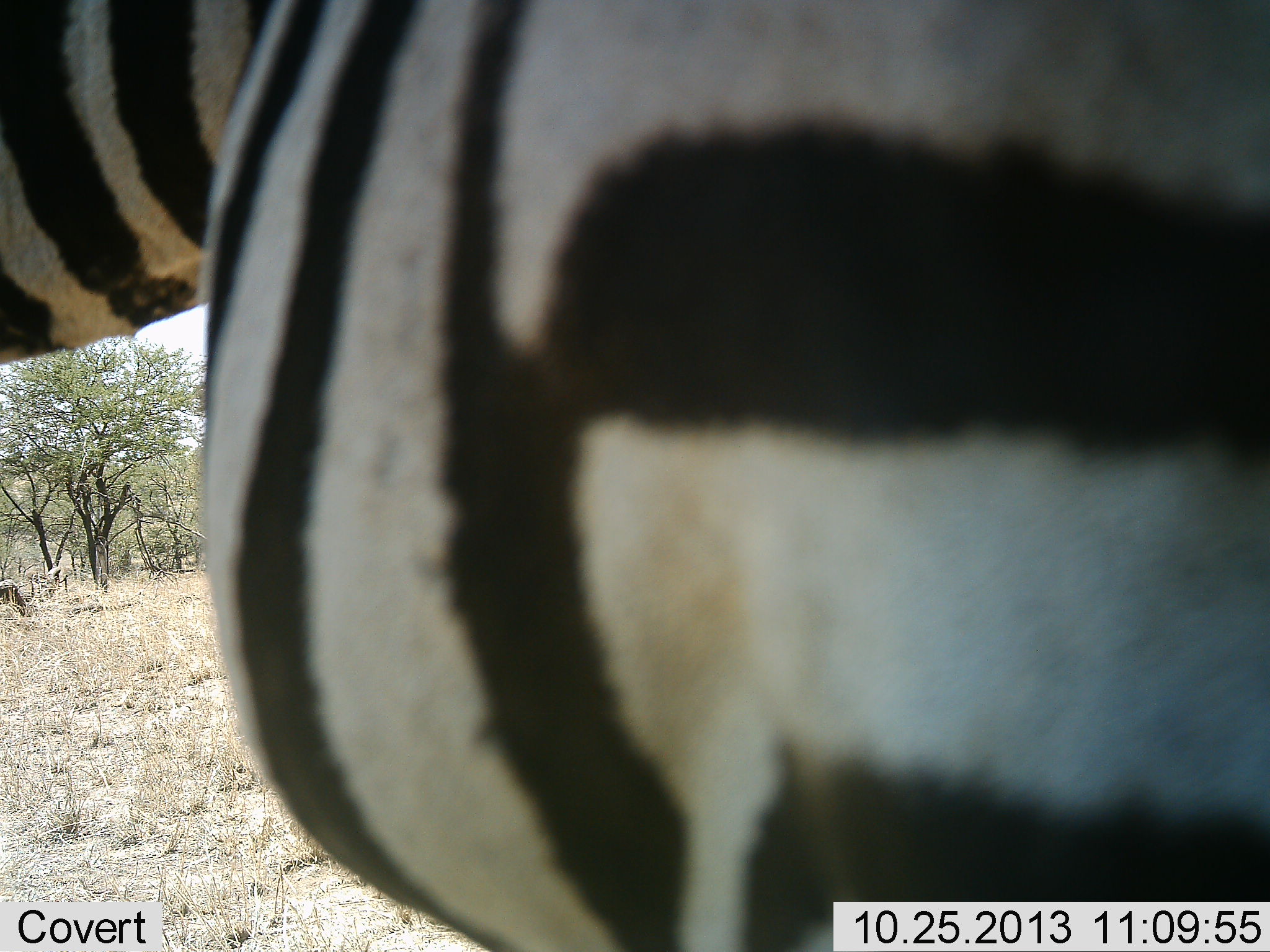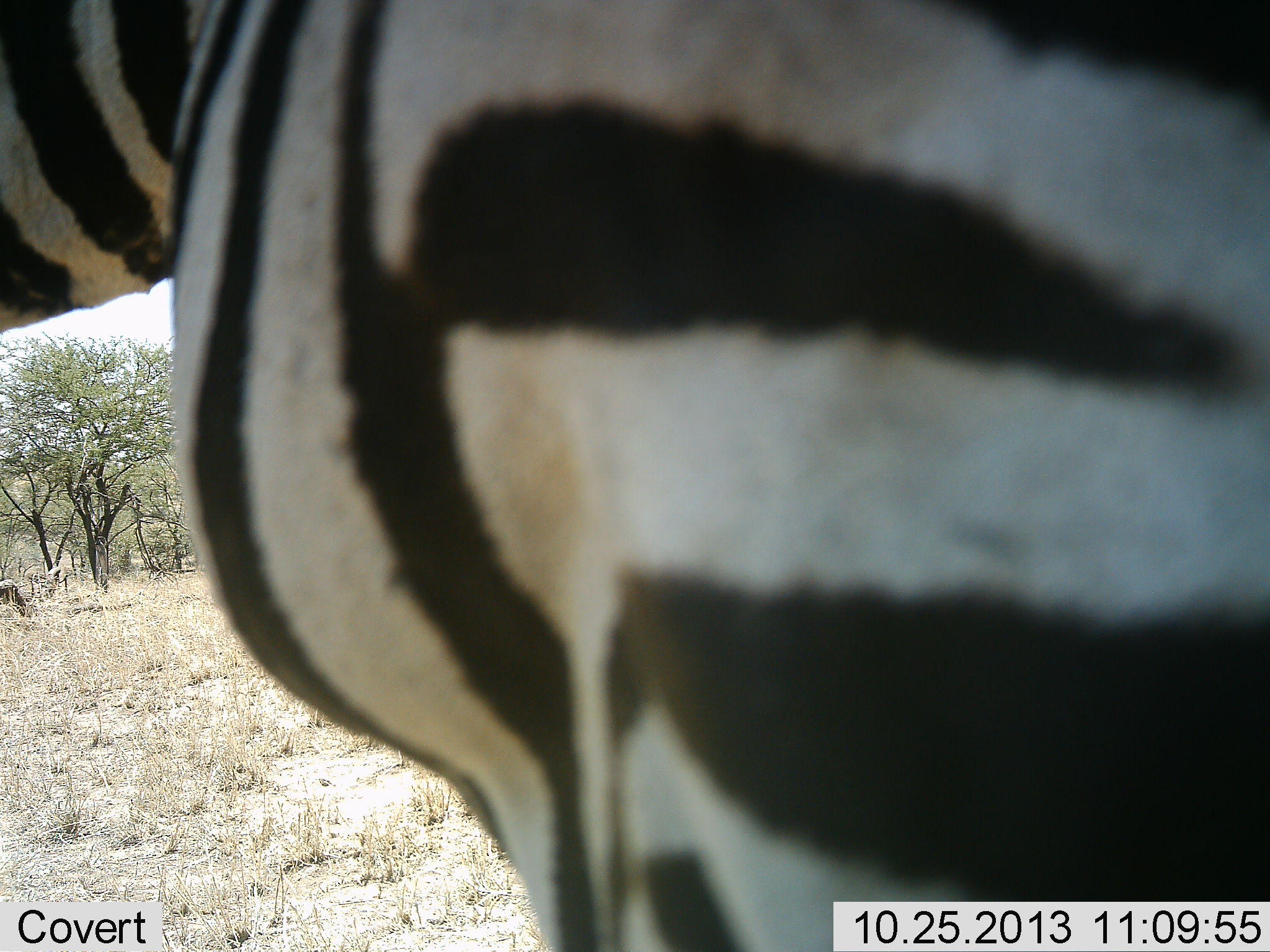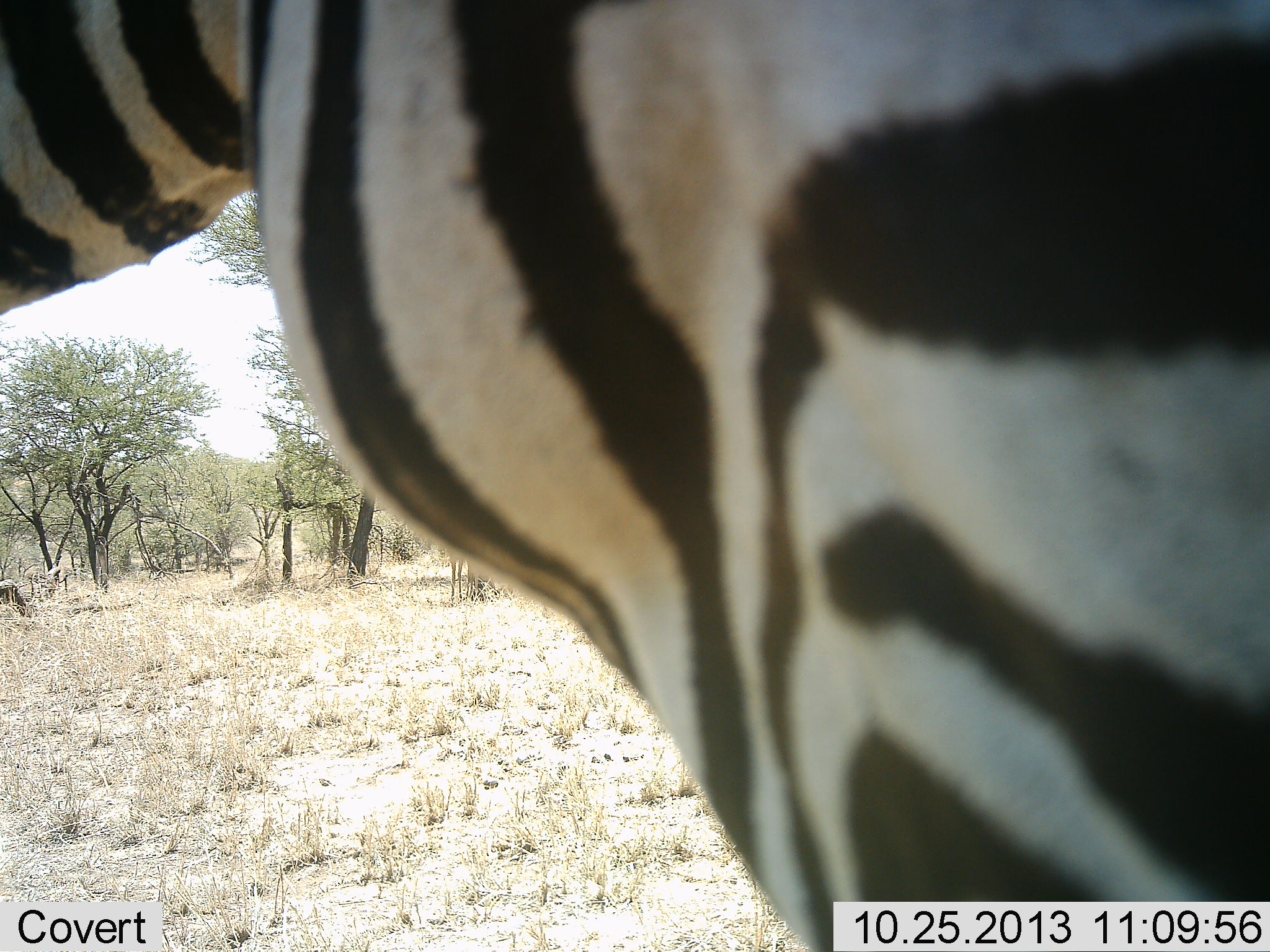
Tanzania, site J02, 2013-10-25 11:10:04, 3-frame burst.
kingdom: Animalia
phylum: Chordata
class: Mammalia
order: Perissodactyla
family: Equidae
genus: Equus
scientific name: Equus quagga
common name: plains zebra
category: zebra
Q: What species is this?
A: Zebra (plains zebra) (Equus quagga).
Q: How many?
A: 1.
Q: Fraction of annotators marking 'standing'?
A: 73%.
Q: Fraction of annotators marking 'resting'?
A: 0%.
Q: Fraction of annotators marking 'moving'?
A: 9%.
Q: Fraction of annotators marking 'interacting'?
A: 9%.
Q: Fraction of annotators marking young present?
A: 0%.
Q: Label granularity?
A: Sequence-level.